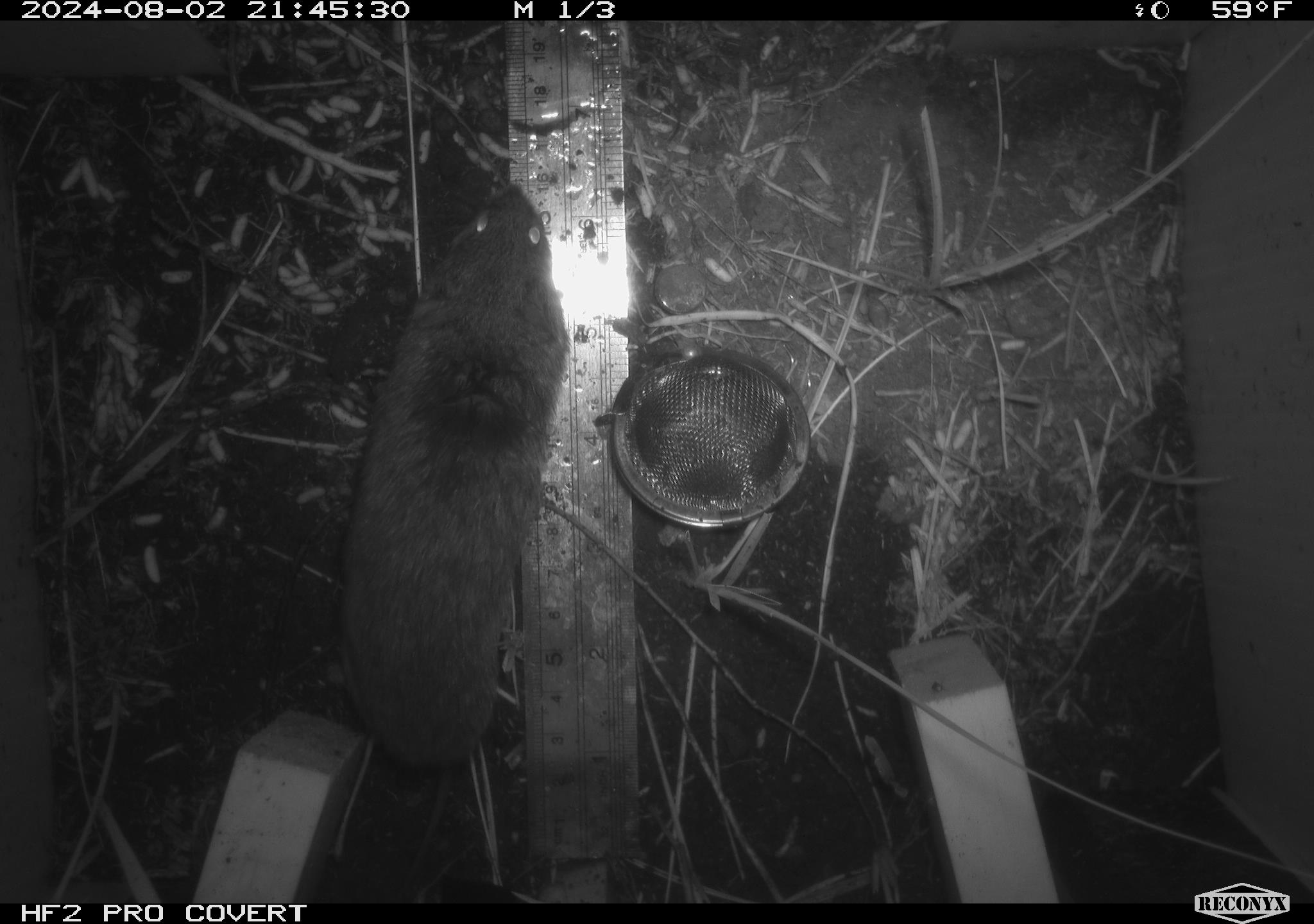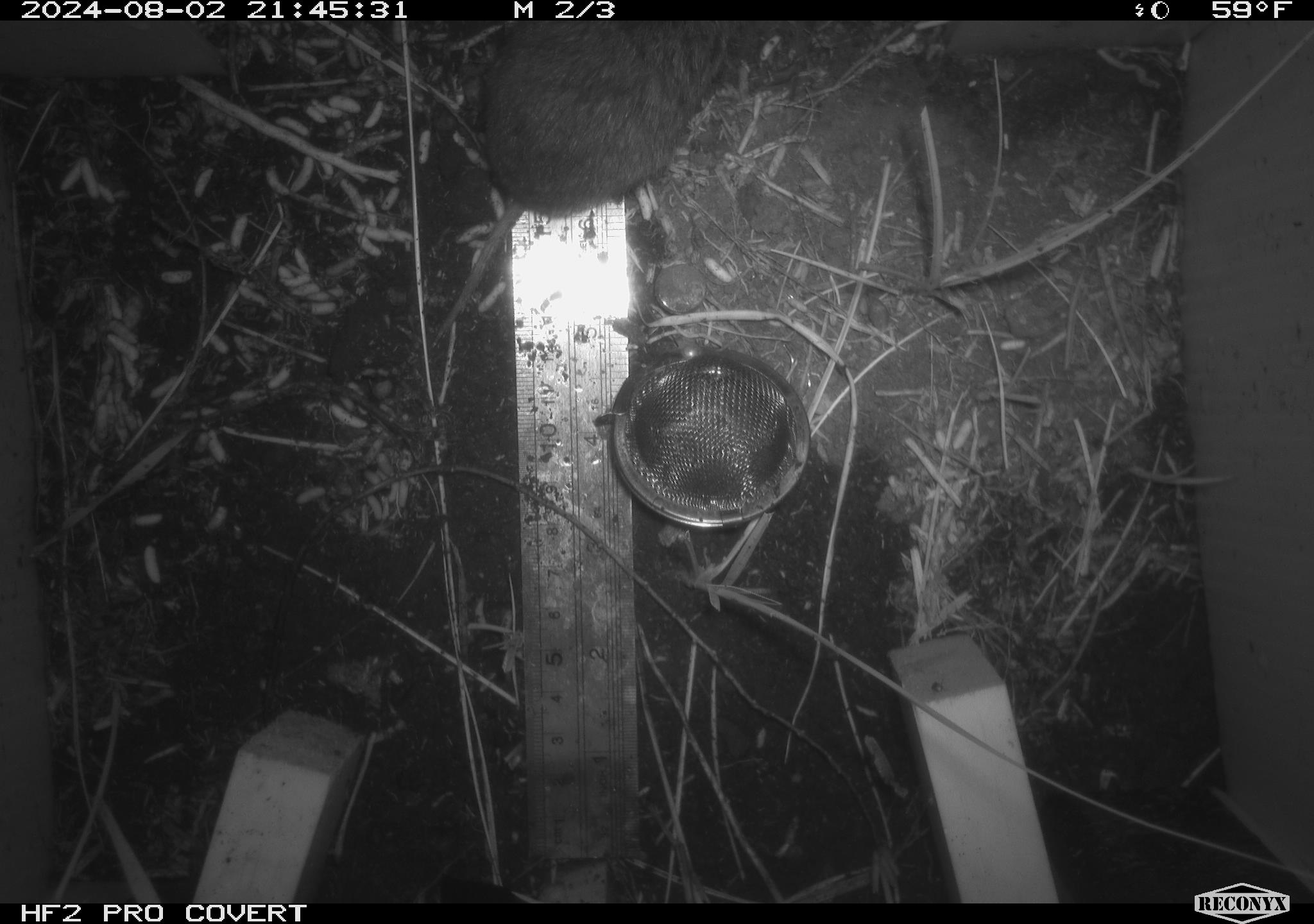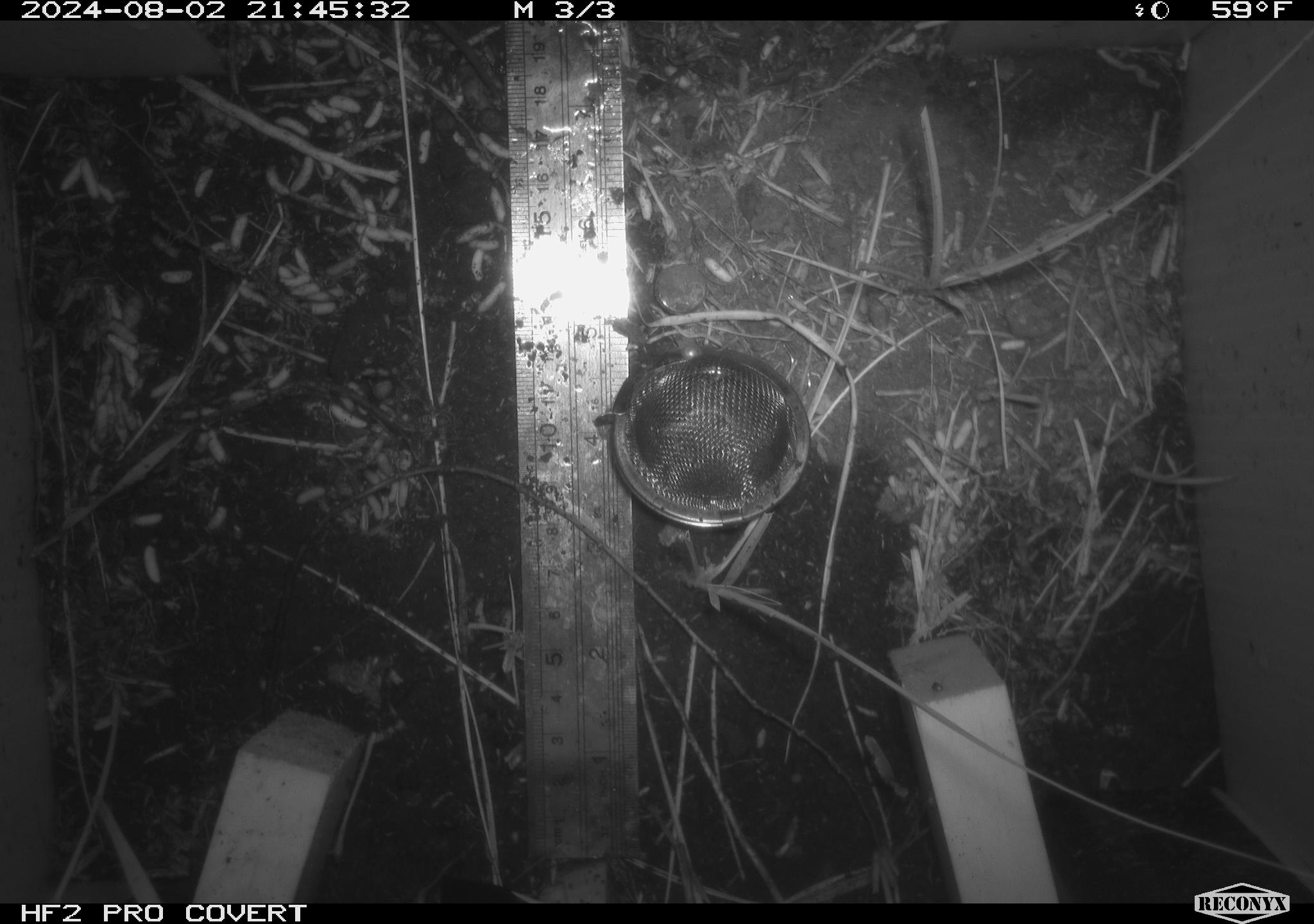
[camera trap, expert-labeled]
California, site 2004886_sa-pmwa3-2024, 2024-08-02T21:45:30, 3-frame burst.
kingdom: Animalia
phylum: Chordata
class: Mammalia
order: Rodentia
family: Cricetidae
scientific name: Arvicolinae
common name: voles, lemmings, and muskrats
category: arvicolinae subfamily